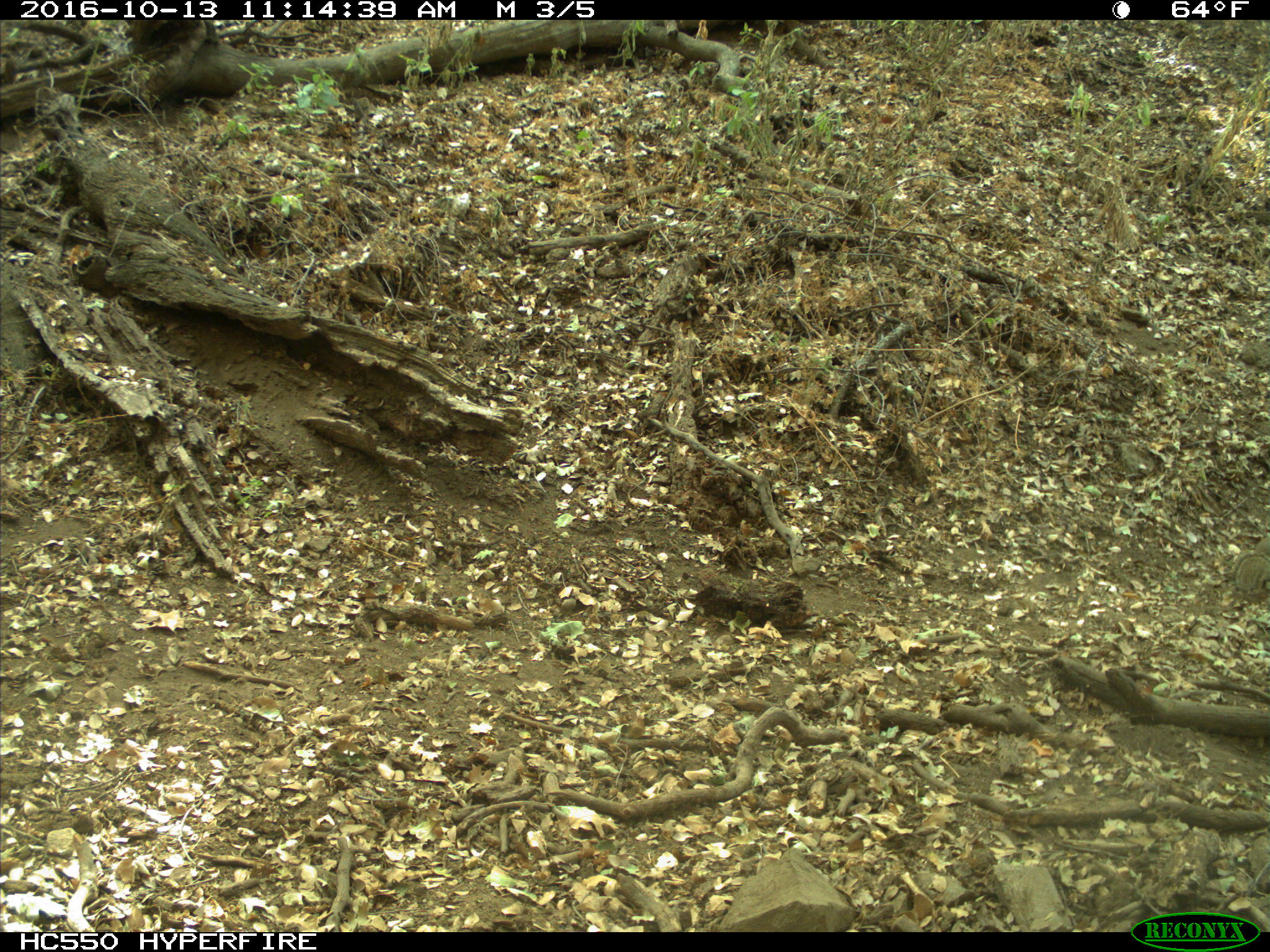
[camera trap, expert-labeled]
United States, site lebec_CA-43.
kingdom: Animalia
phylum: Chordata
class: Mammalia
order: Rodentia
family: Sciuridae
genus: Otospermophilus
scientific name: Otospermophilus beecheyi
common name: california ground squirrel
Otospermophilus beecheyi (california ground squirrel).